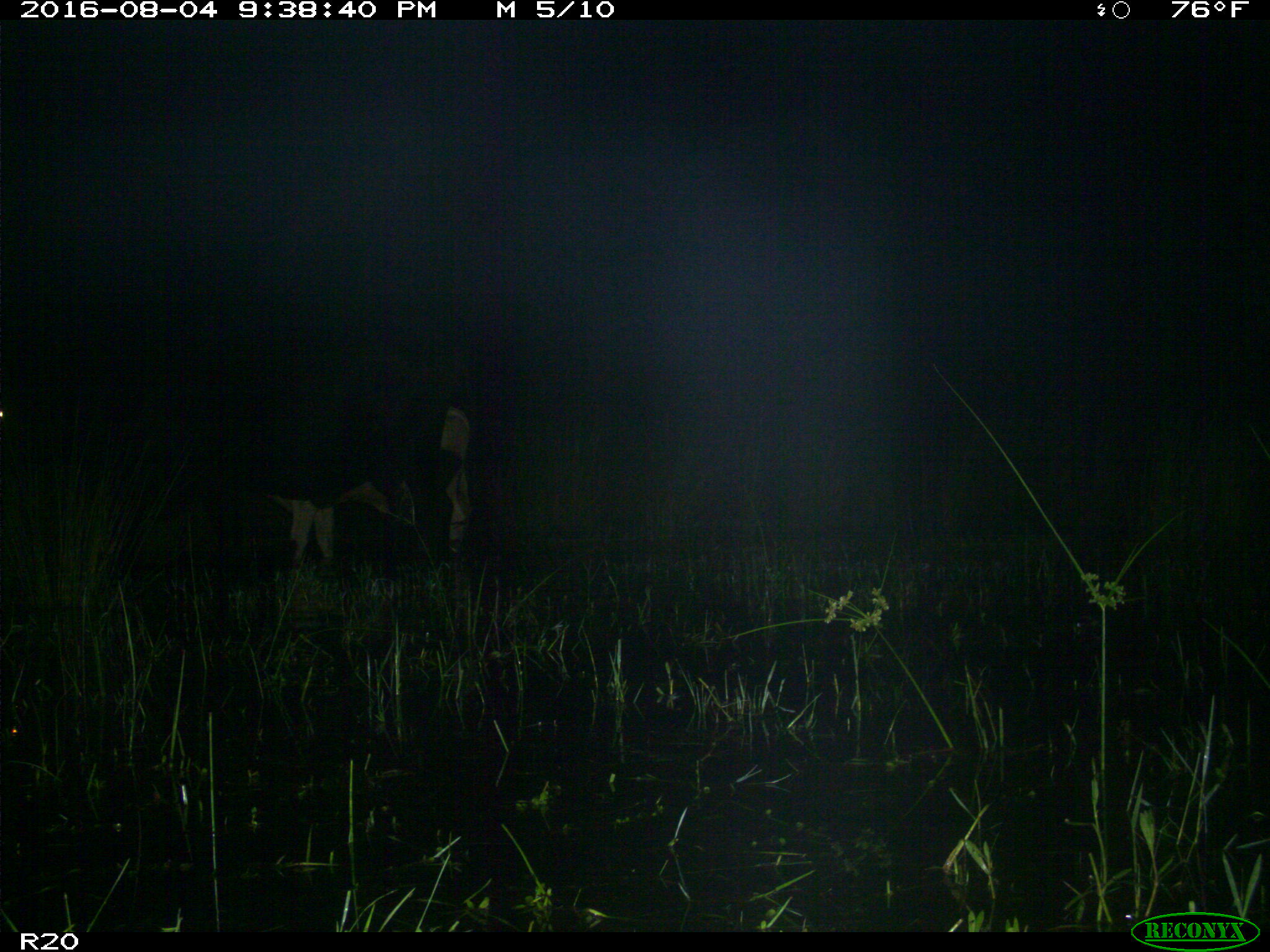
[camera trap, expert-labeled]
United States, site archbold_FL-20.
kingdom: Animalia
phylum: Chordata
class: Mammalia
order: Artiodactyla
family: Bovidae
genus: Bos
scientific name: Bos taurus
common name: domestic cow